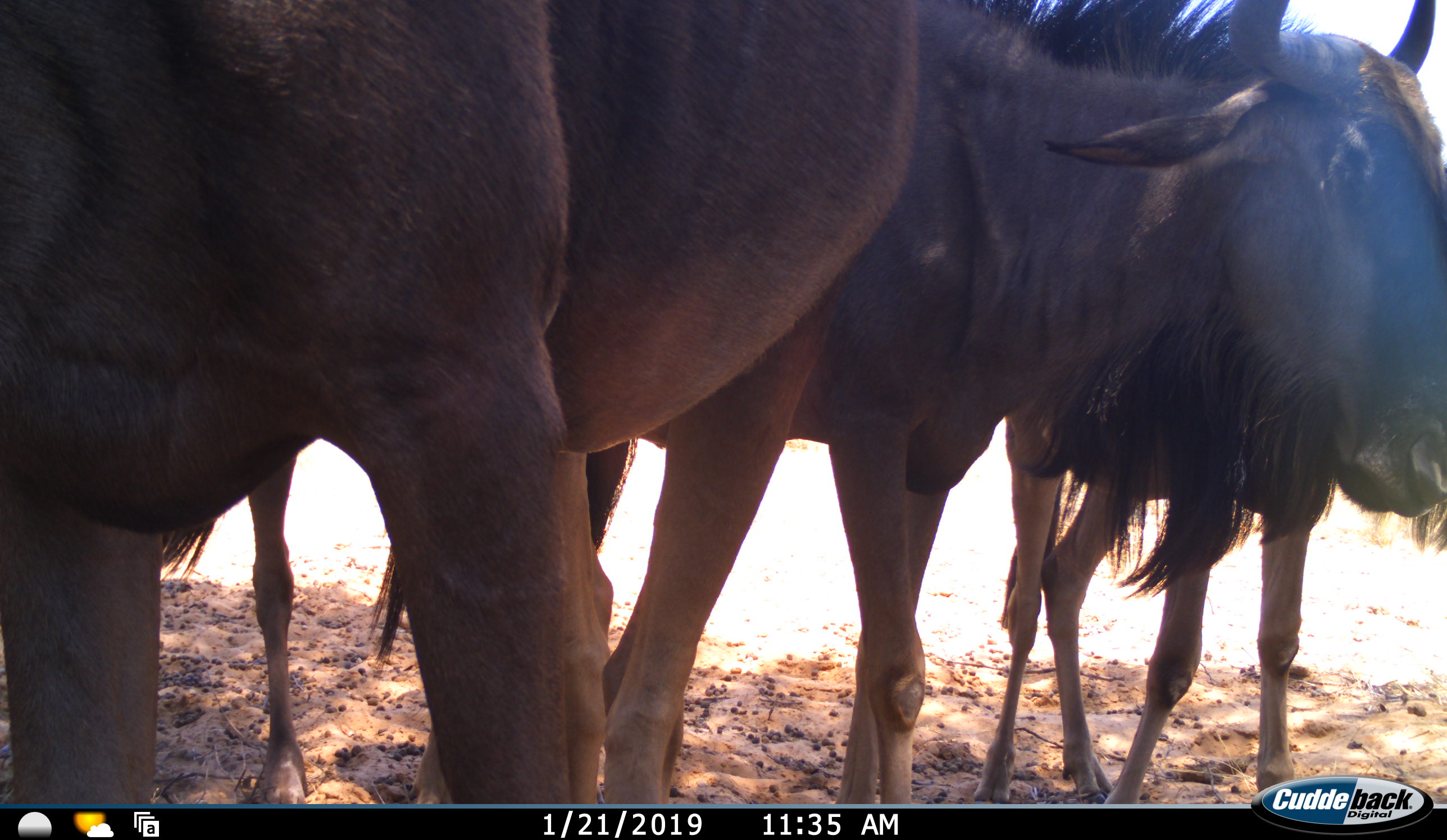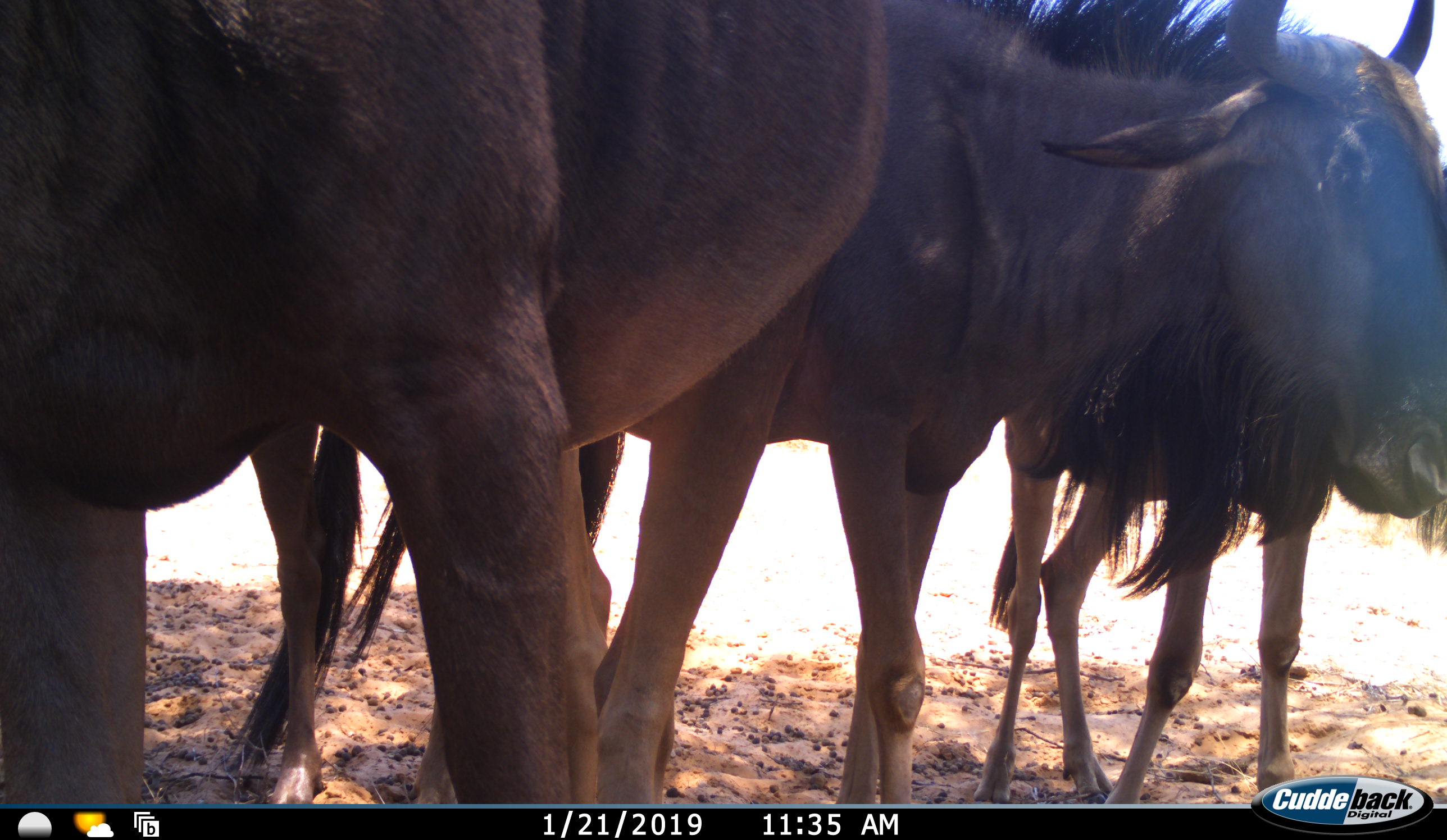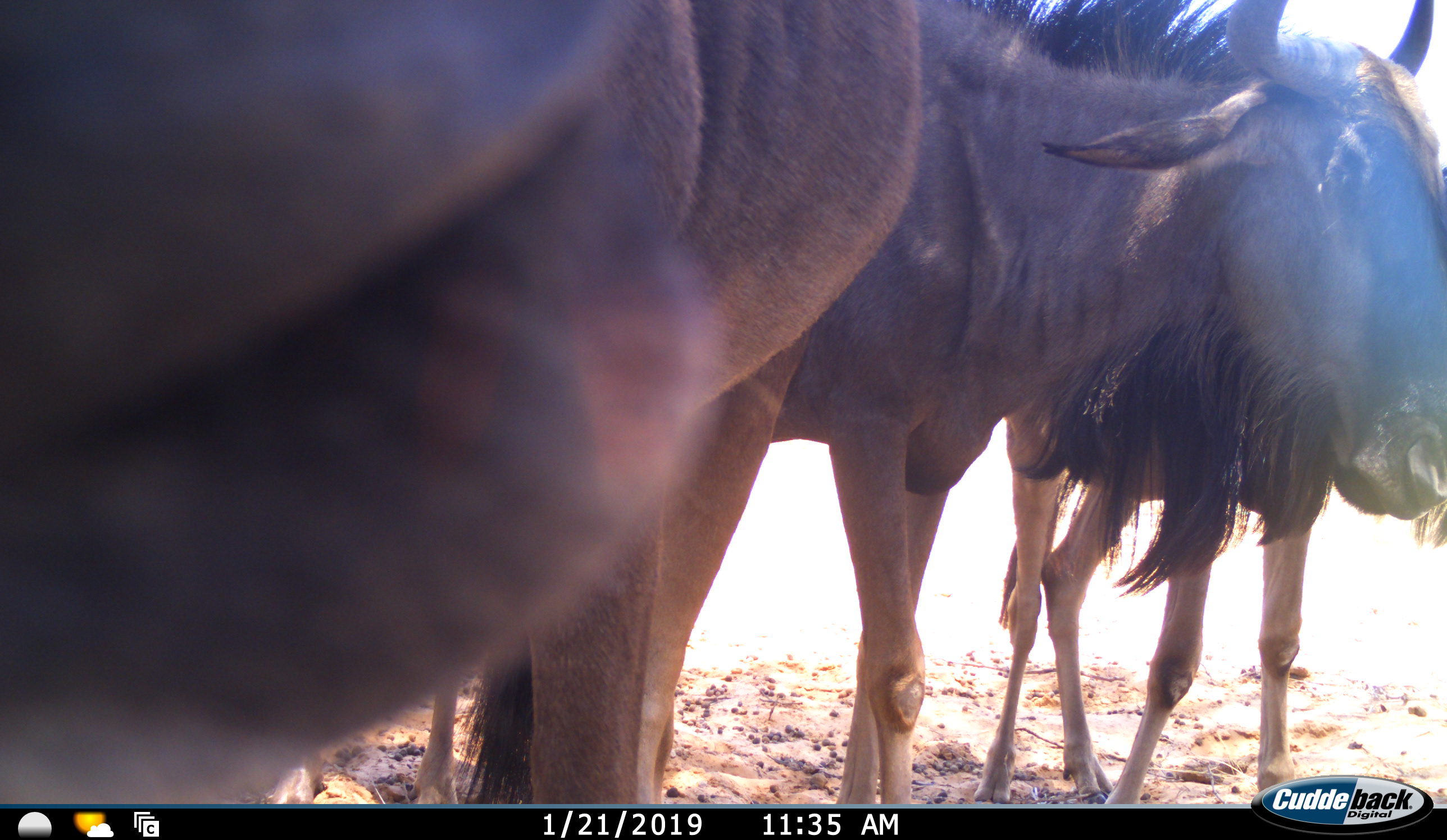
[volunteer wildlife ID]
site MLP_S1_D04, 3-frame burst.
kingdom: Animalia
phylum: Chordata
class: Mammalia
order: Artiodactyla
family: Bovidae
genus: Connochaetes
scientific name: Connochaetes taurinus taurinus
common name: blue wildebeest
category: wildebeestblue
Wildebeestblue (blue wildebeest) (Connochaetes taurinus taurinus), count 3. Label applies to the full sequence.